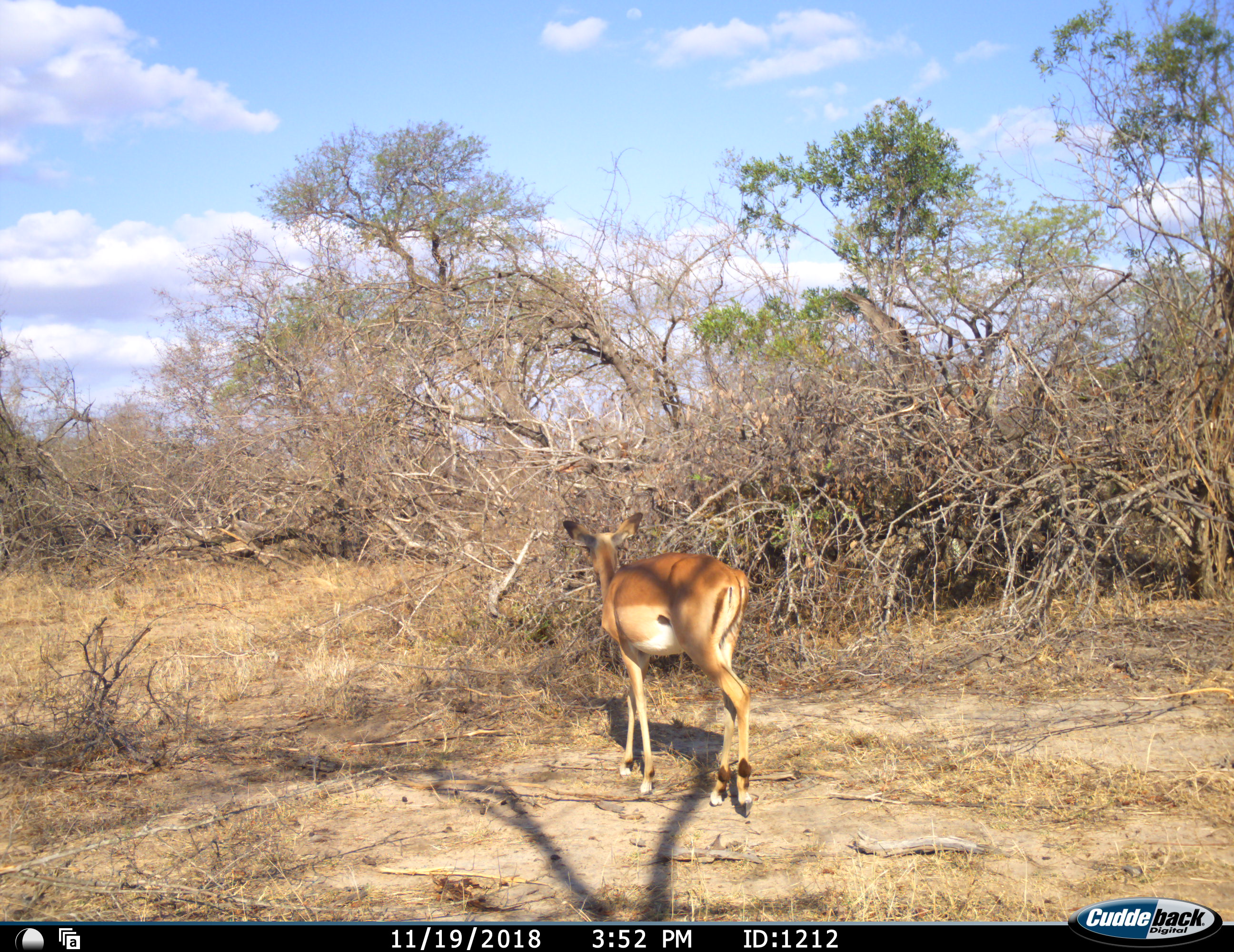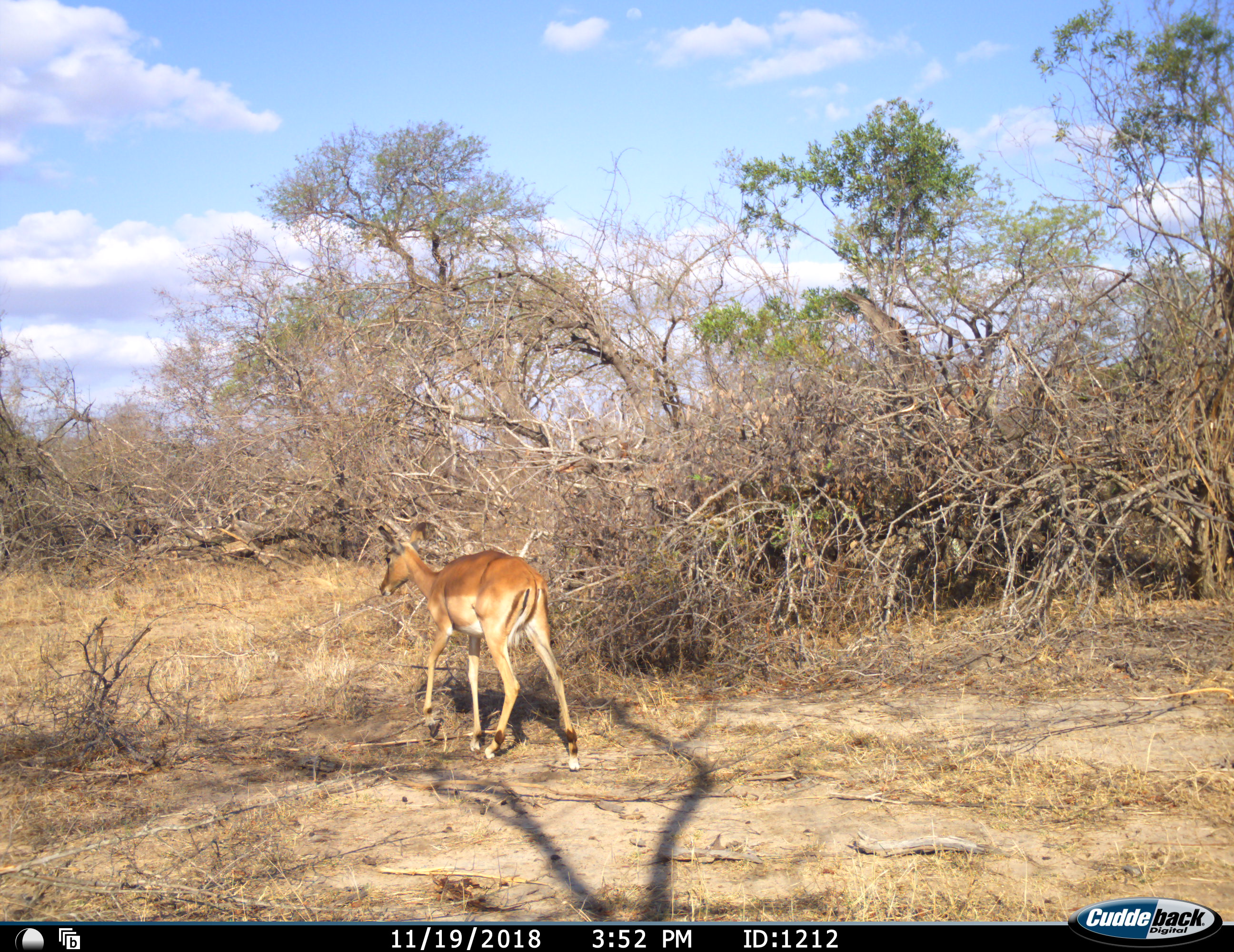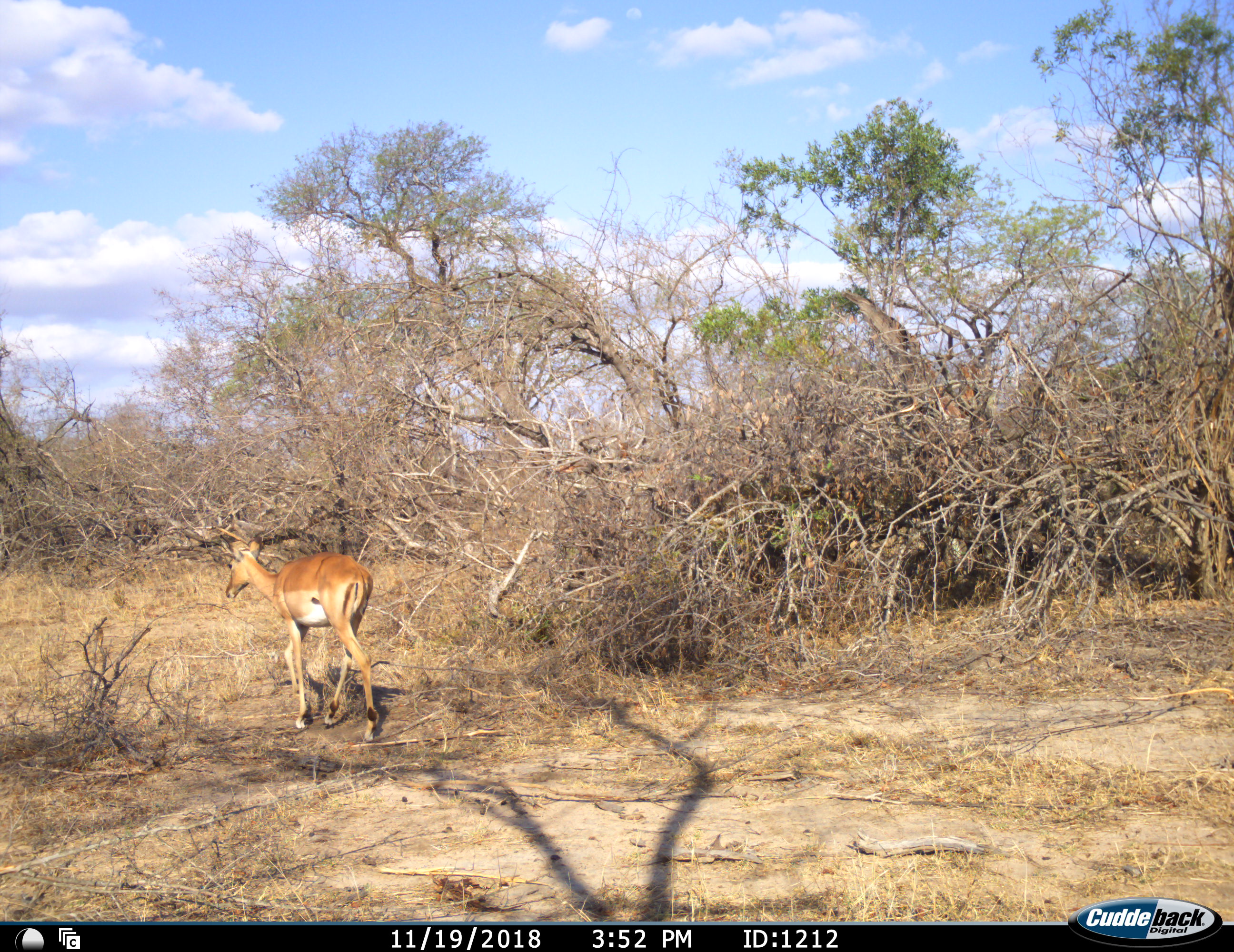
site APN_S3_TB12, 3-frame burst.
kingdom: Animalia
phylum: Chordata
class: Mammalia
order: Artiodactyla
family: Bovidae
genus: Aepyceros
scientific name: Aepyceros melampus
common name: impala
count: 1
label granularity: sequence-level